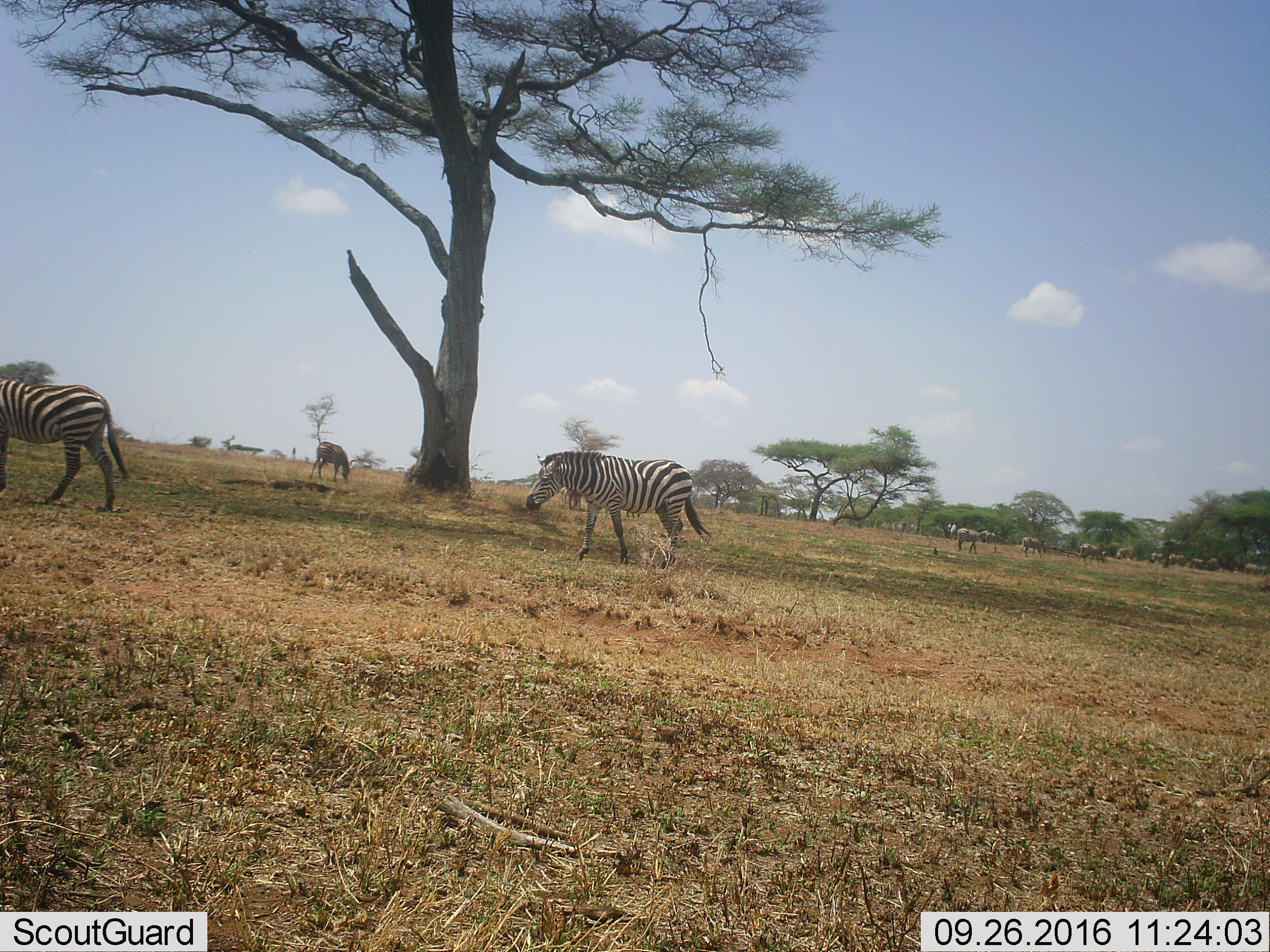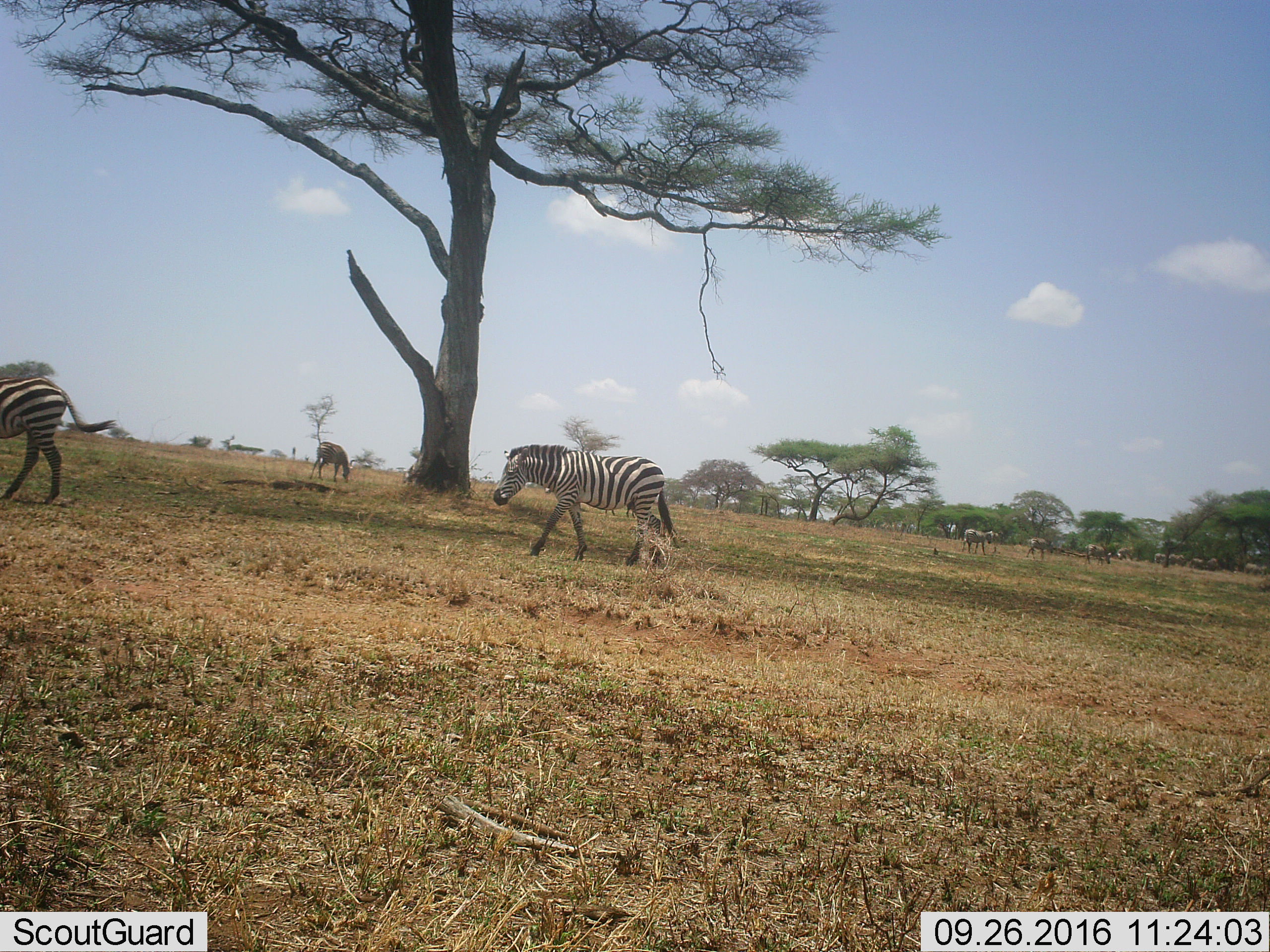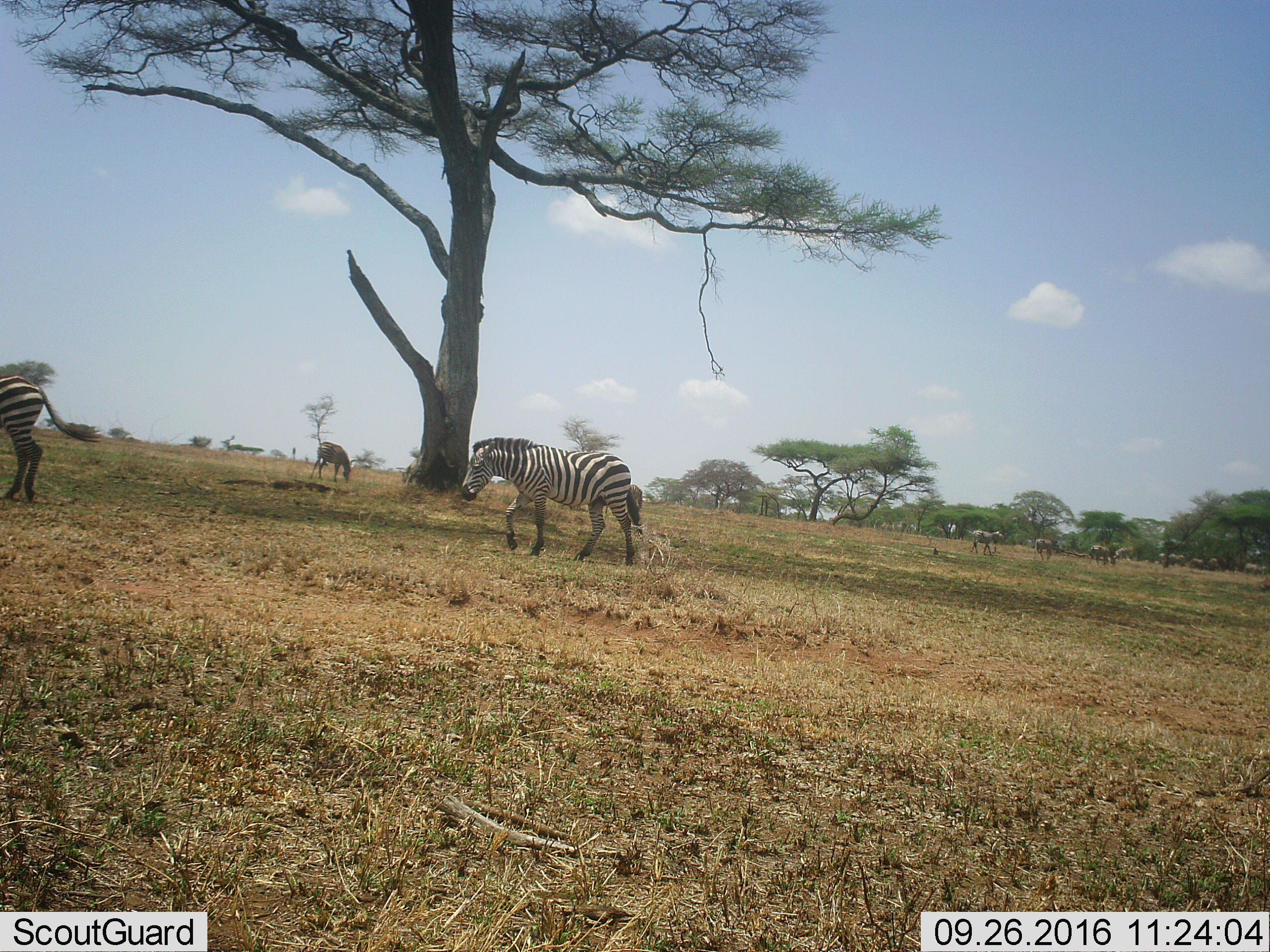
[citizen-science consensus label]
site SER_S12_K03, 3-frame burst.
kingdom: Animalia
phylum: Chordata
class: Mammalia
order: Perissodactyla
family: Equidae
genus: Equus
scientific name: Equus quagga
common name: plains zebra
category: zebraplains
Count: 11-50.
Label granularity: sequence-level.